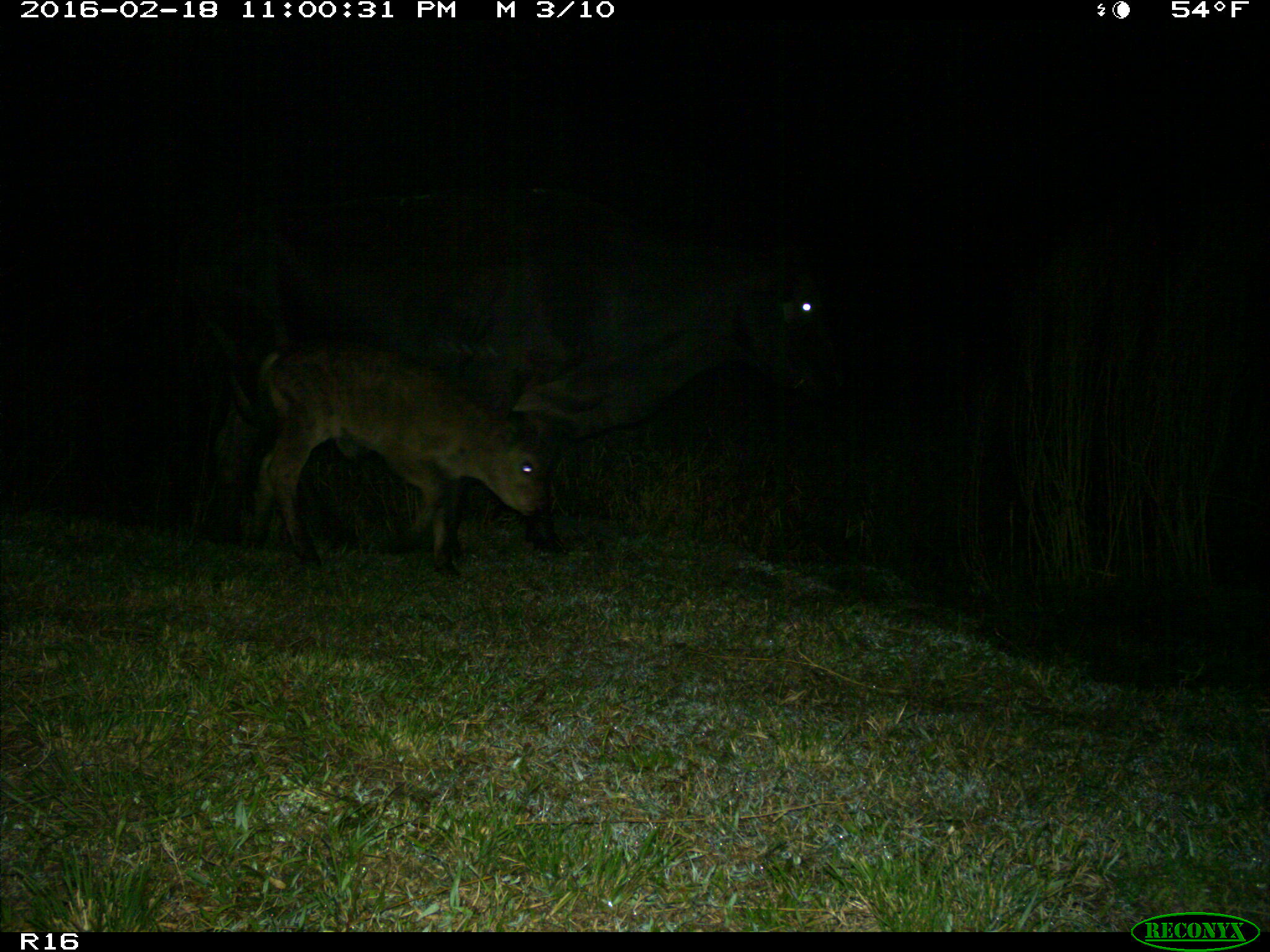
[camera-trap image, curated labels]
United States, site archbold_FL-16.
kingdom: Animalia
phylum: Chordata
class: Mammalia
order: Artiodactyla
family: Bovidae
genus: Bos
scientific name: Bos taurus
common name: domestic cow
Bos taurus (domestic cow).